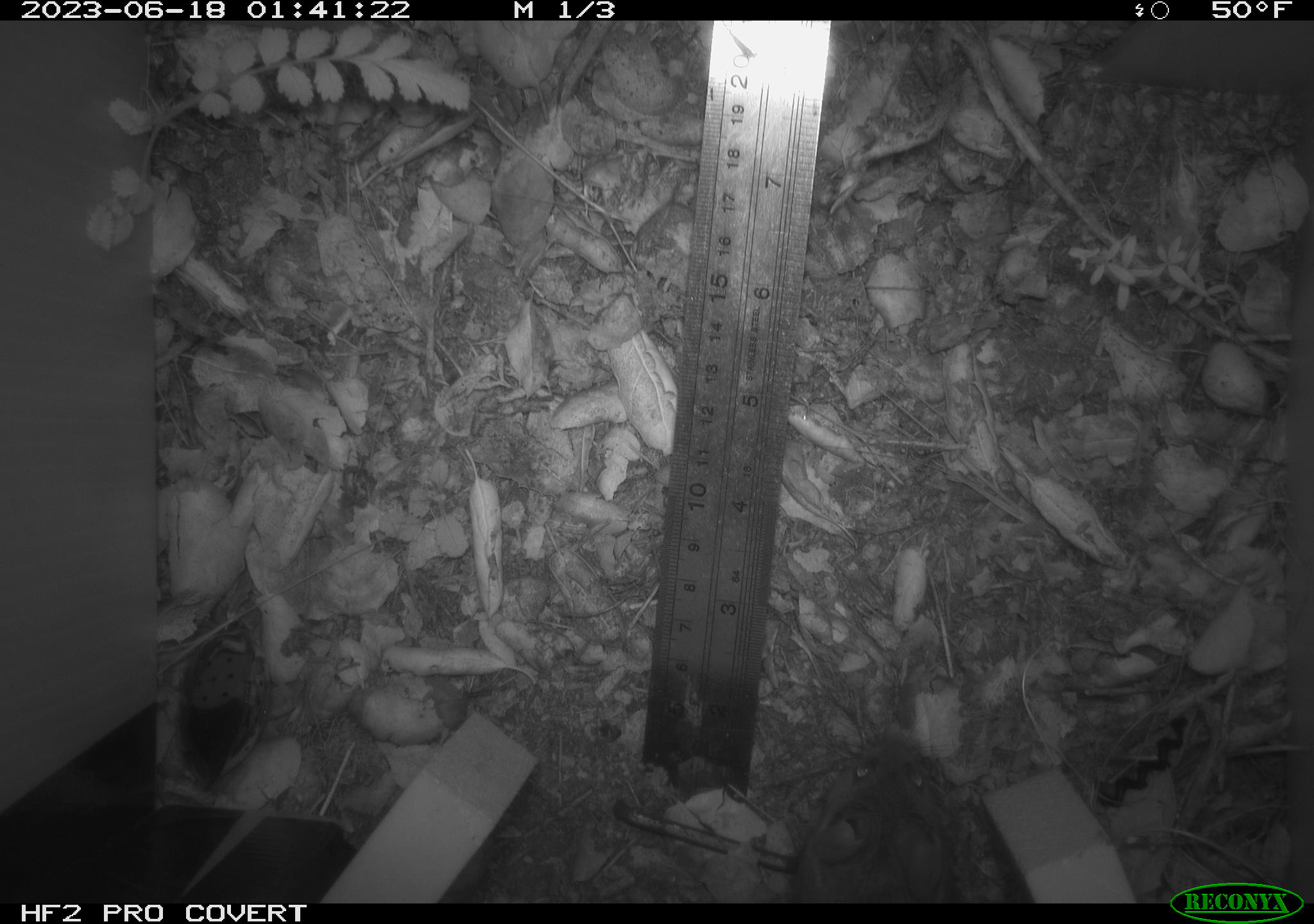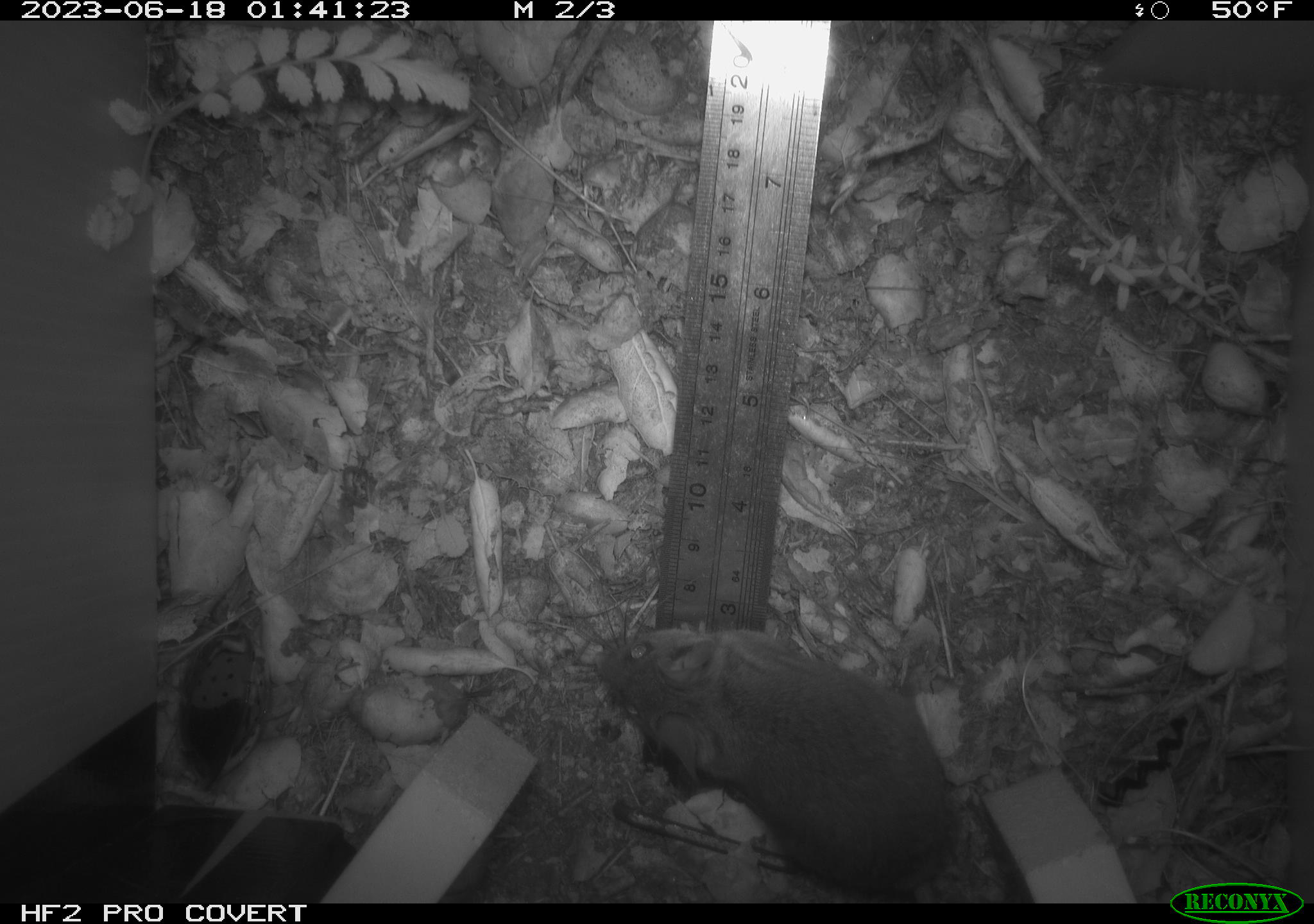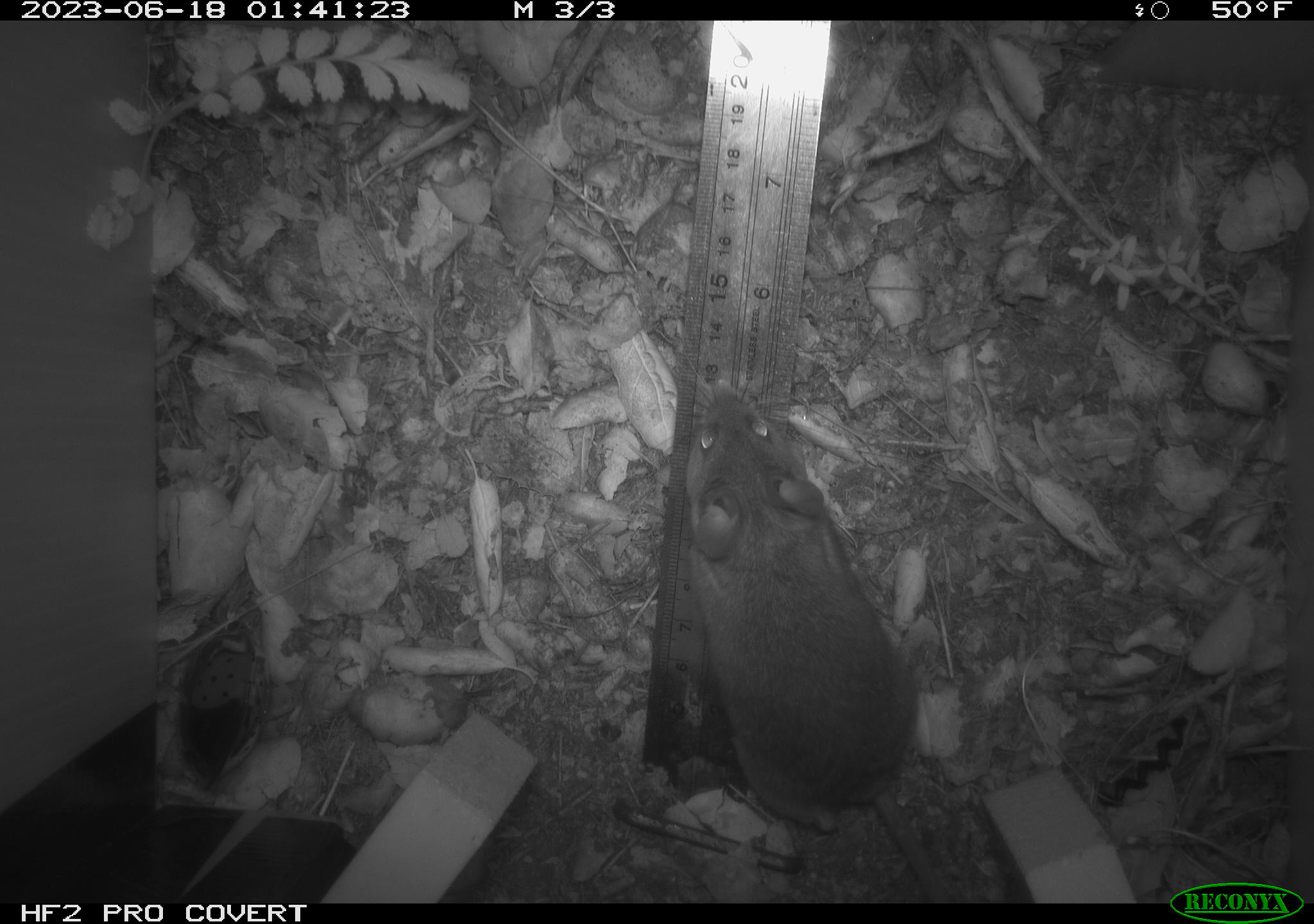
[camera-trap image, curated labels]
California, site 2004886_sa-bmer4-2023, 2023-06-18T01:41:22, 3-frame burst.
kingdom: Animalia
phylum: Chordata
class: Mammalia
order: Rodentia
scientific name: Rodentia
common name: mouse species